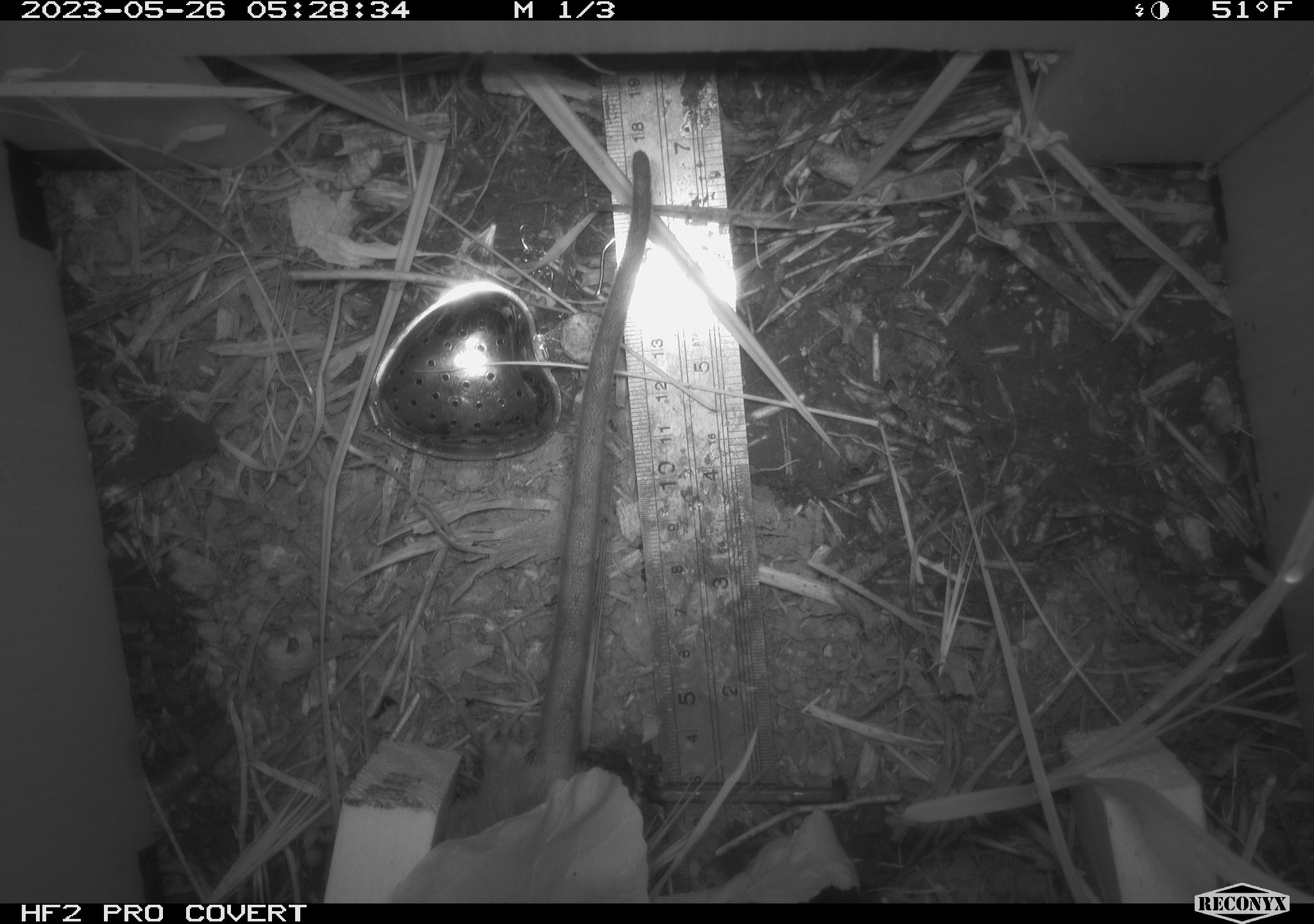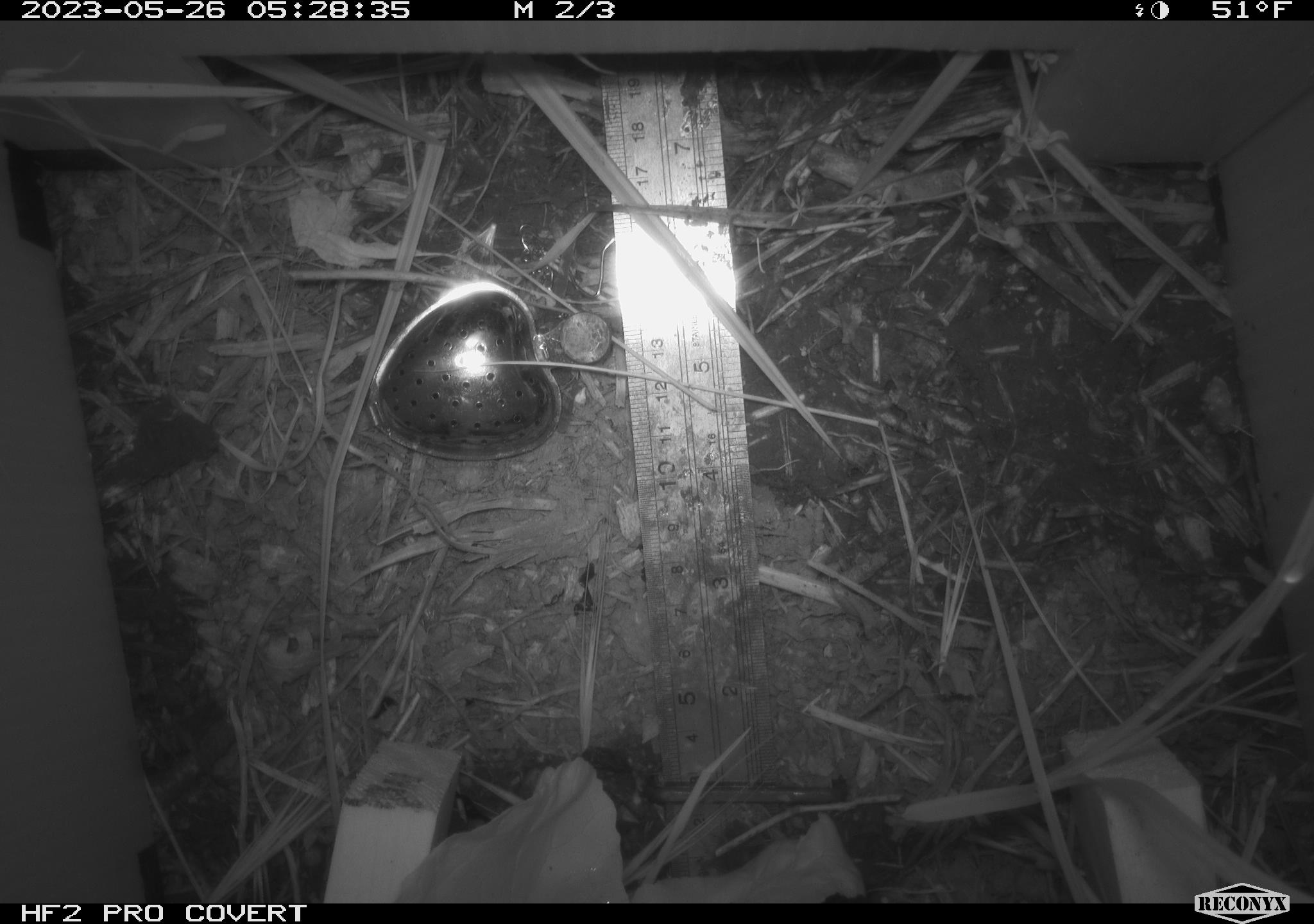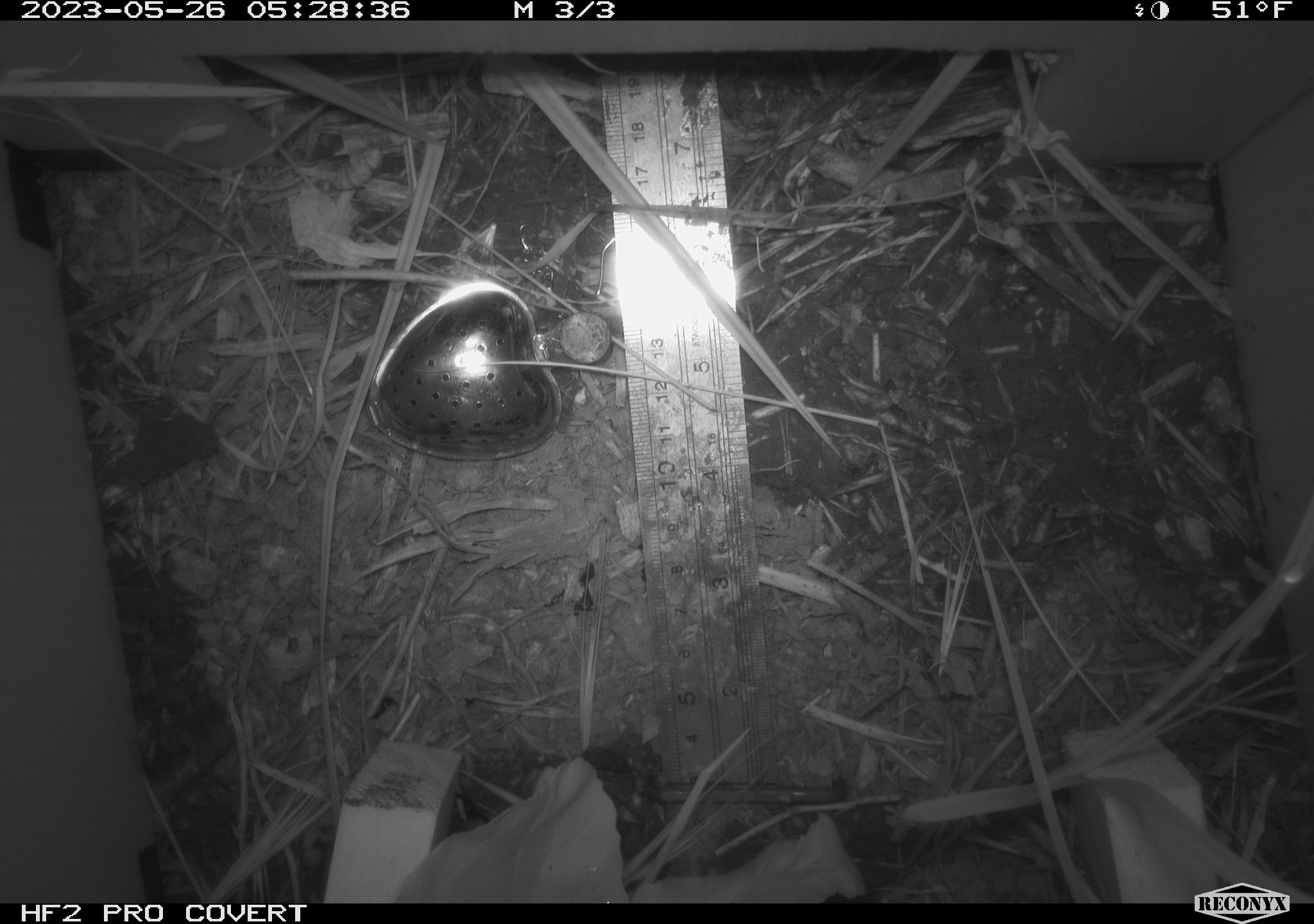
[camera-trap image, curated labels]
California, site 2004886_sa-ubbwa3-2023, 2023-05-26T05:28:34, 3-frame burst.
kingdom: Animalia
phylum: Chordata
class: Mammalia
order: Rodentia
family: Muridae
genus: Rattus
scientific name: Rattus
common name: rat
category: rattus species